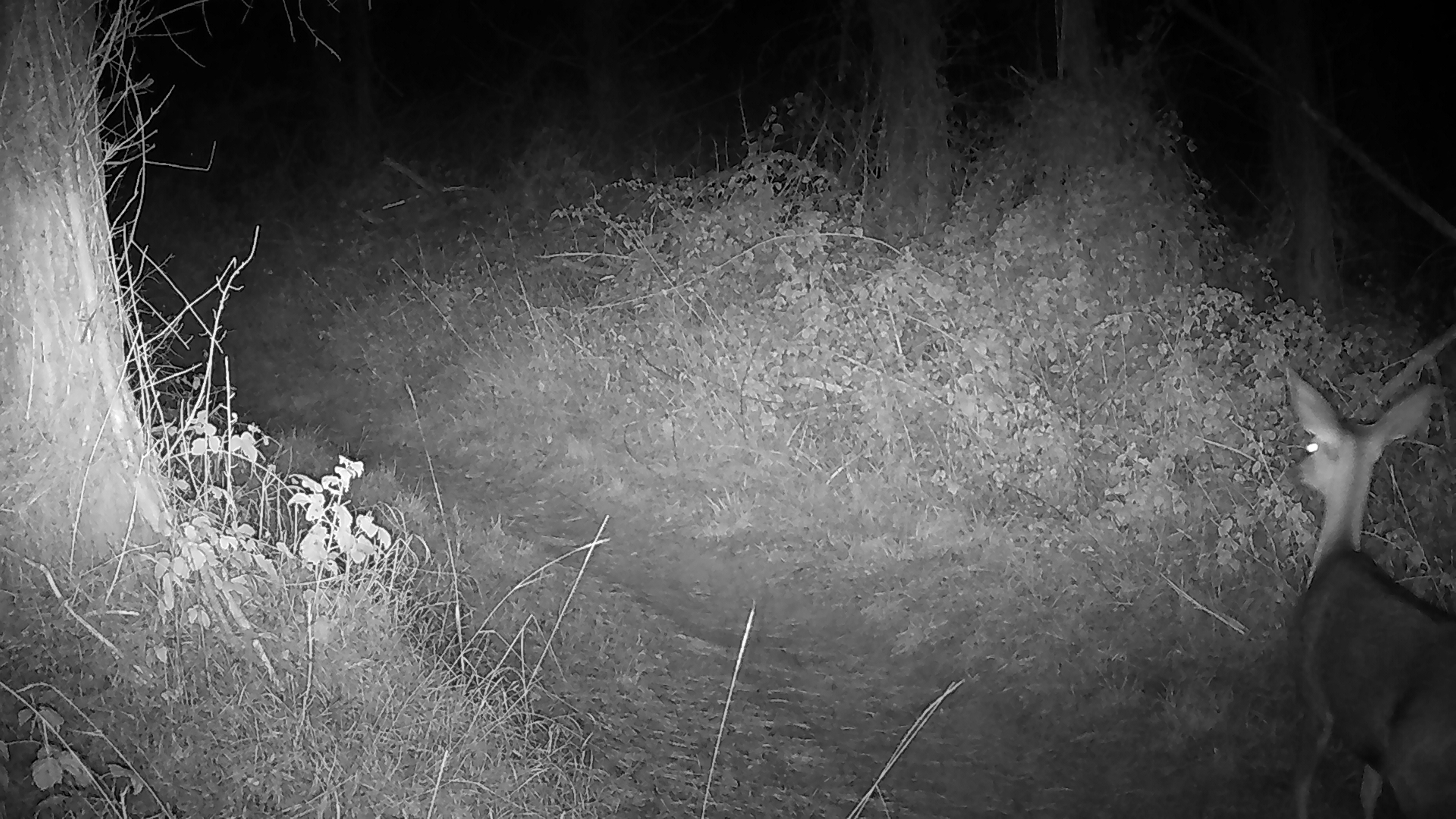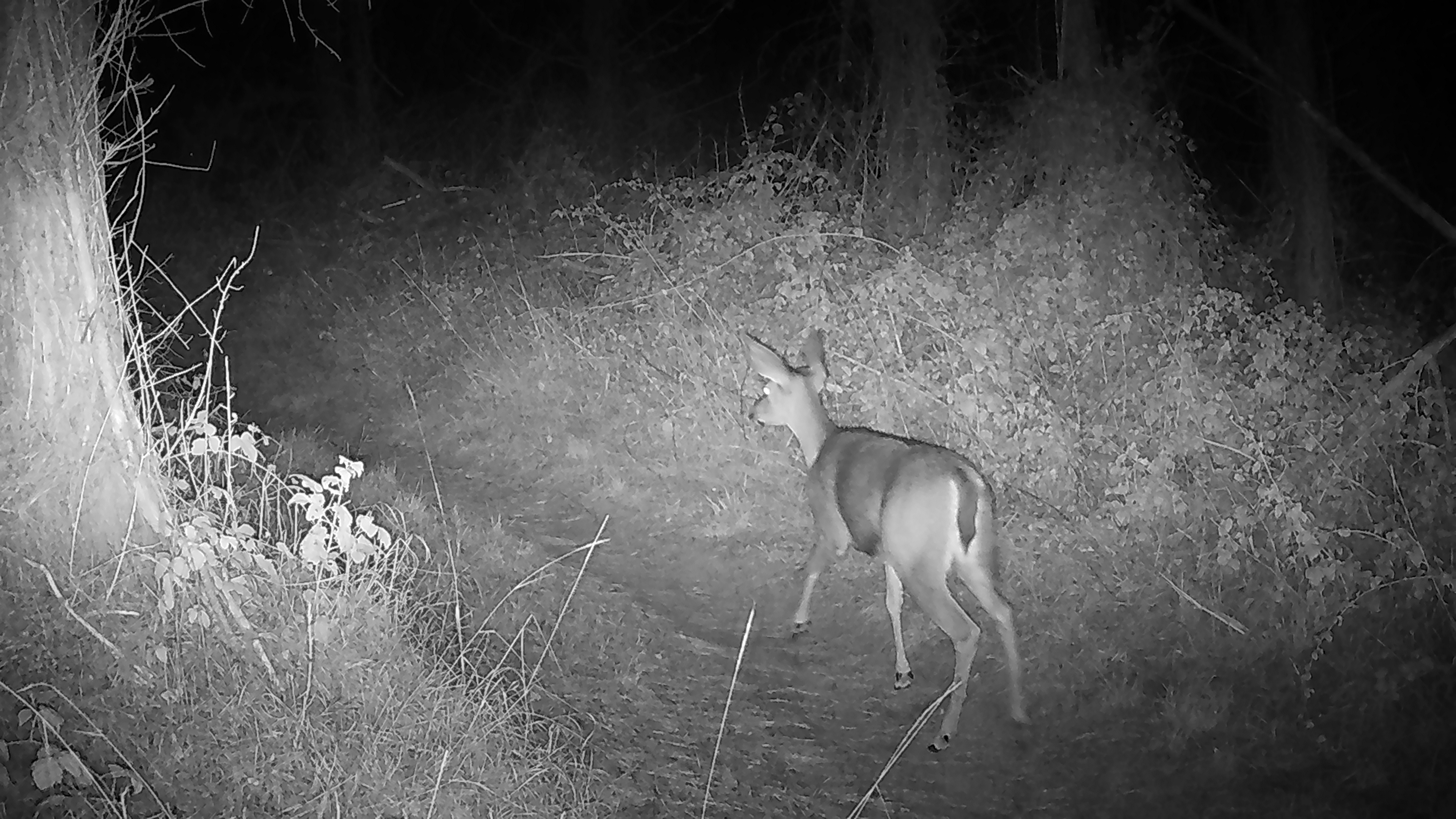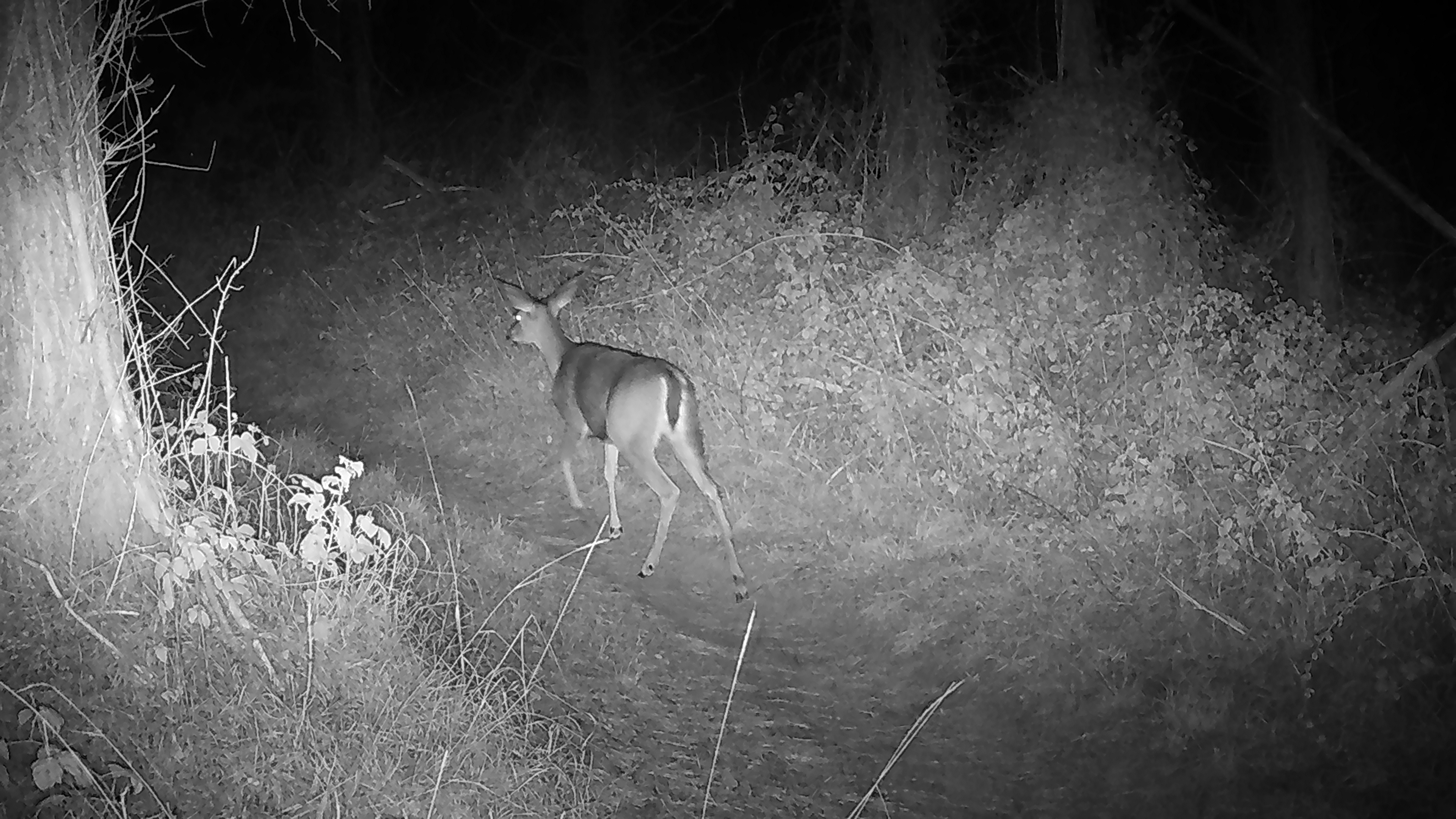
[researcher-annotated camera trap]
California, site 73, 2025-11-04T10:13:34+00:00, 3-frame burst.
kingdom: Animalia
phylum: Chordata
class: Mammalia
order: Artiodactyla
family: Cervidae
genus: Odocoileus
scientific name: Odocoileus hemionus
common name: mule deer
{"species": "mule deer (Odocoileus hemionus)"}